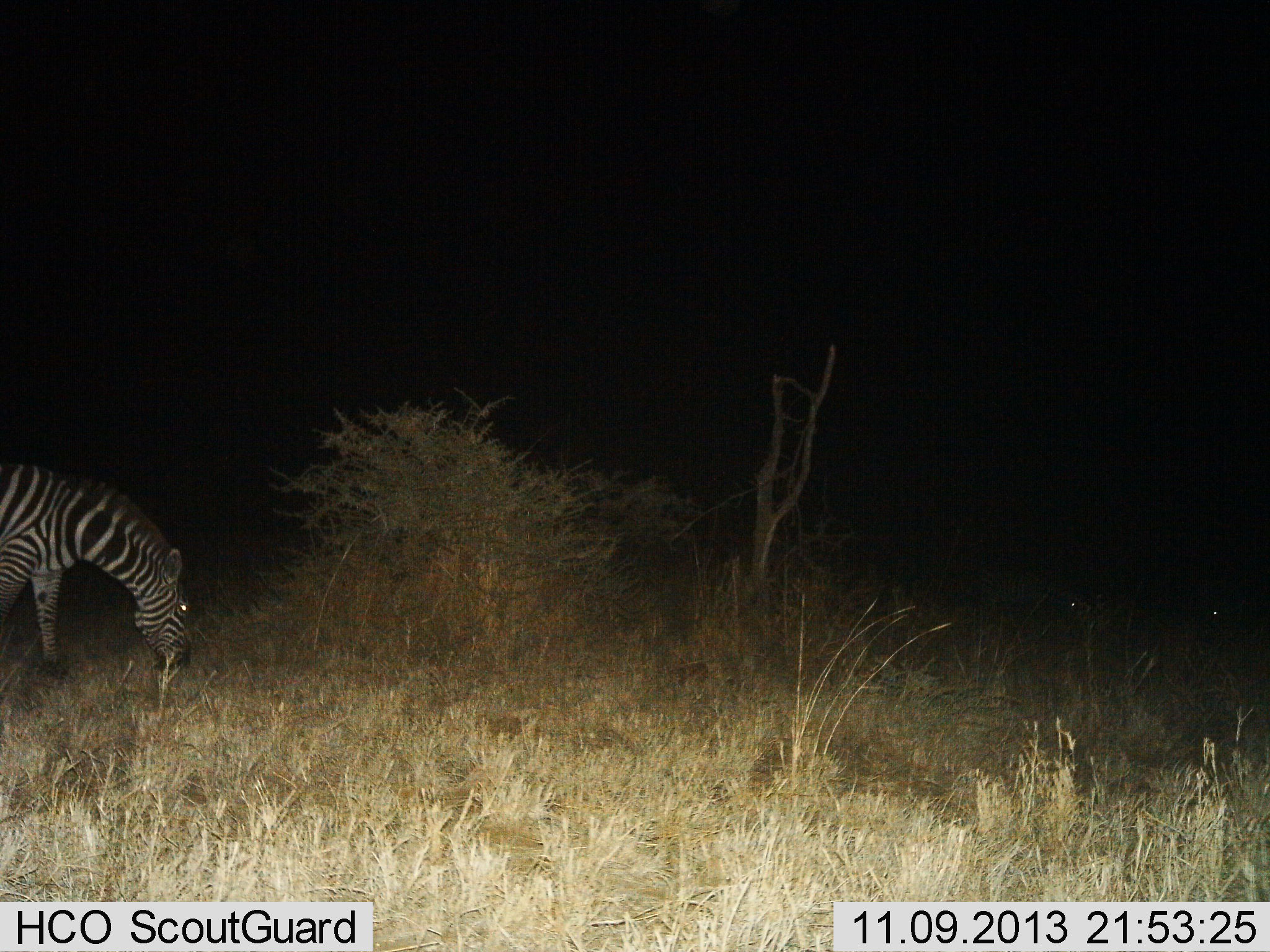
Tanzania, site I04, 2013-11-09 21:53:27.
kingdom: Animalia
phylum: Chordata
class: Mammalia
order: Perissodactyla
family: Equidae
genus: Equus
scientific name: Equus quagga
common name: plains zebra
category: zebra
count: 1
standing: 39%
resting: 0%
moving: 0%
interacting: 0%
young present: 0%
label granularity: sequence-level